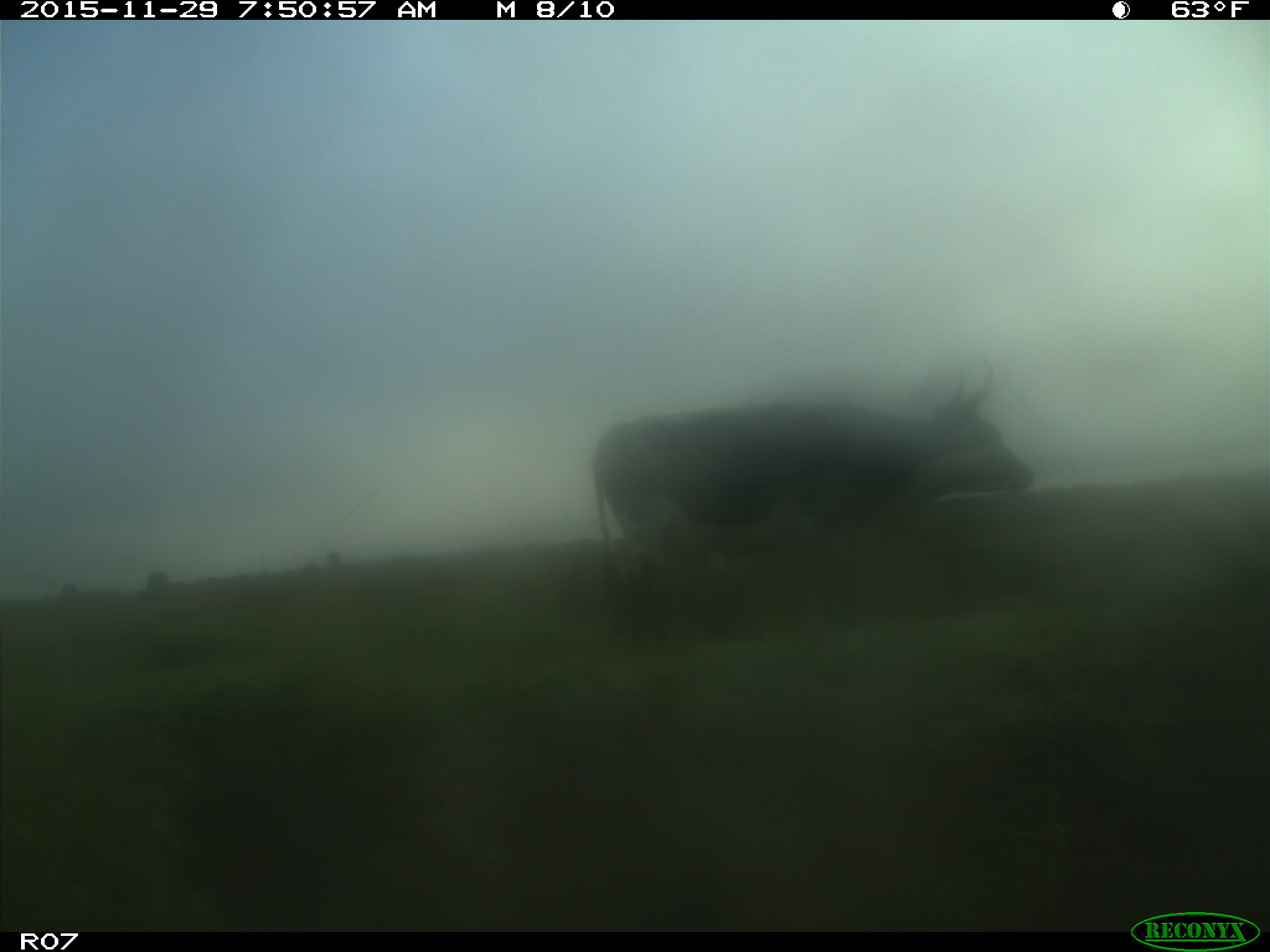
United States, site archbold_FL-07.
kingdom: Animalia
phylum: Chordata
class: Mammalia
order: Artiodactyla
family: Bovidae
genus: Bos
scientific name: Bos taurus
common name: domestic cow